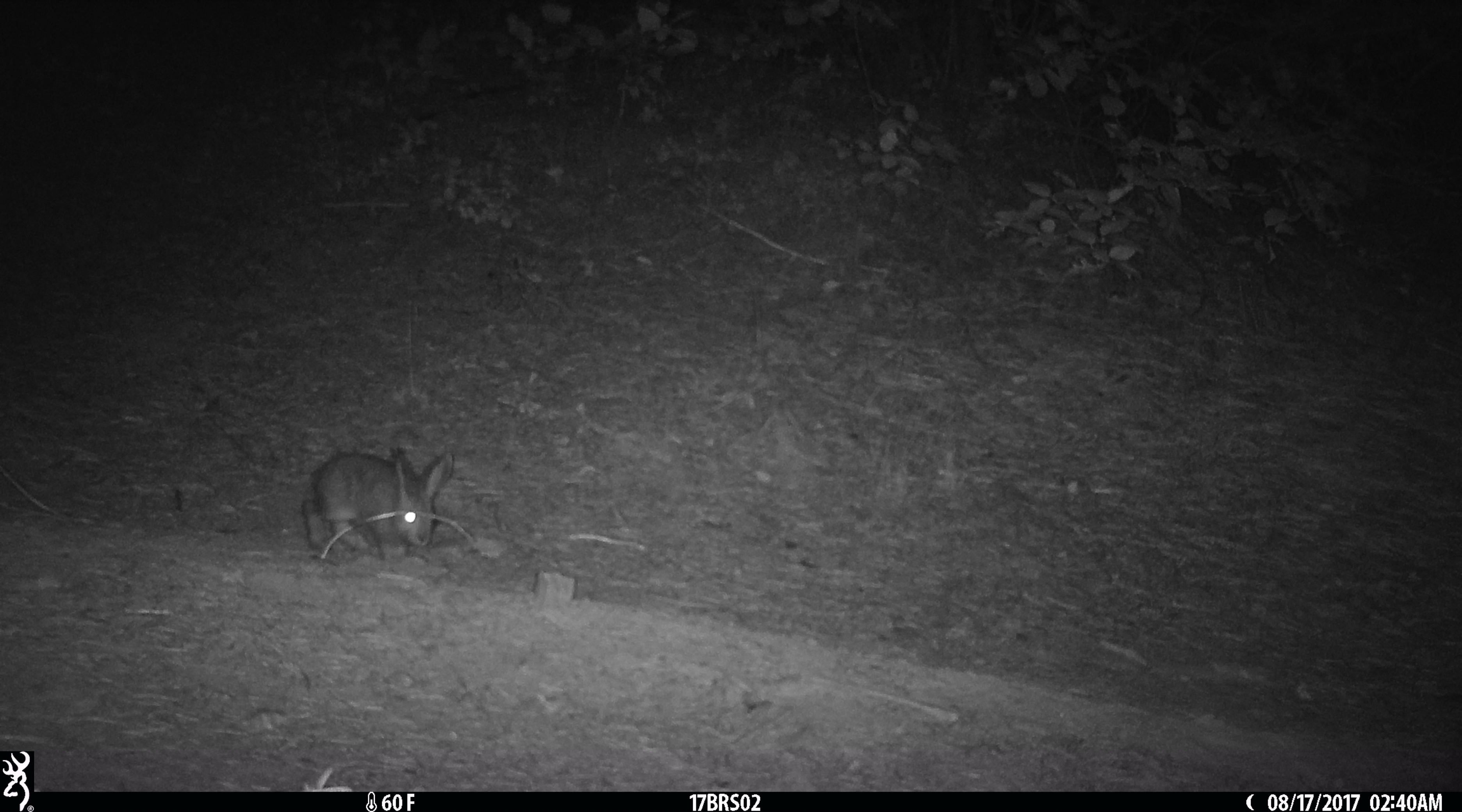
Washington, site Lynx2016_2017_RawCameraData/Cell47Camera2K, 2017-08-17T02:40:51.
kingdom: Animalia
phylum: Chordata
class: Mammalia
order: Lagomorpha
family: Leporidae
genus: Lepus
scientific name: Lepus americanus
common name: snowshoe hare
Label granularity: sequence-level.